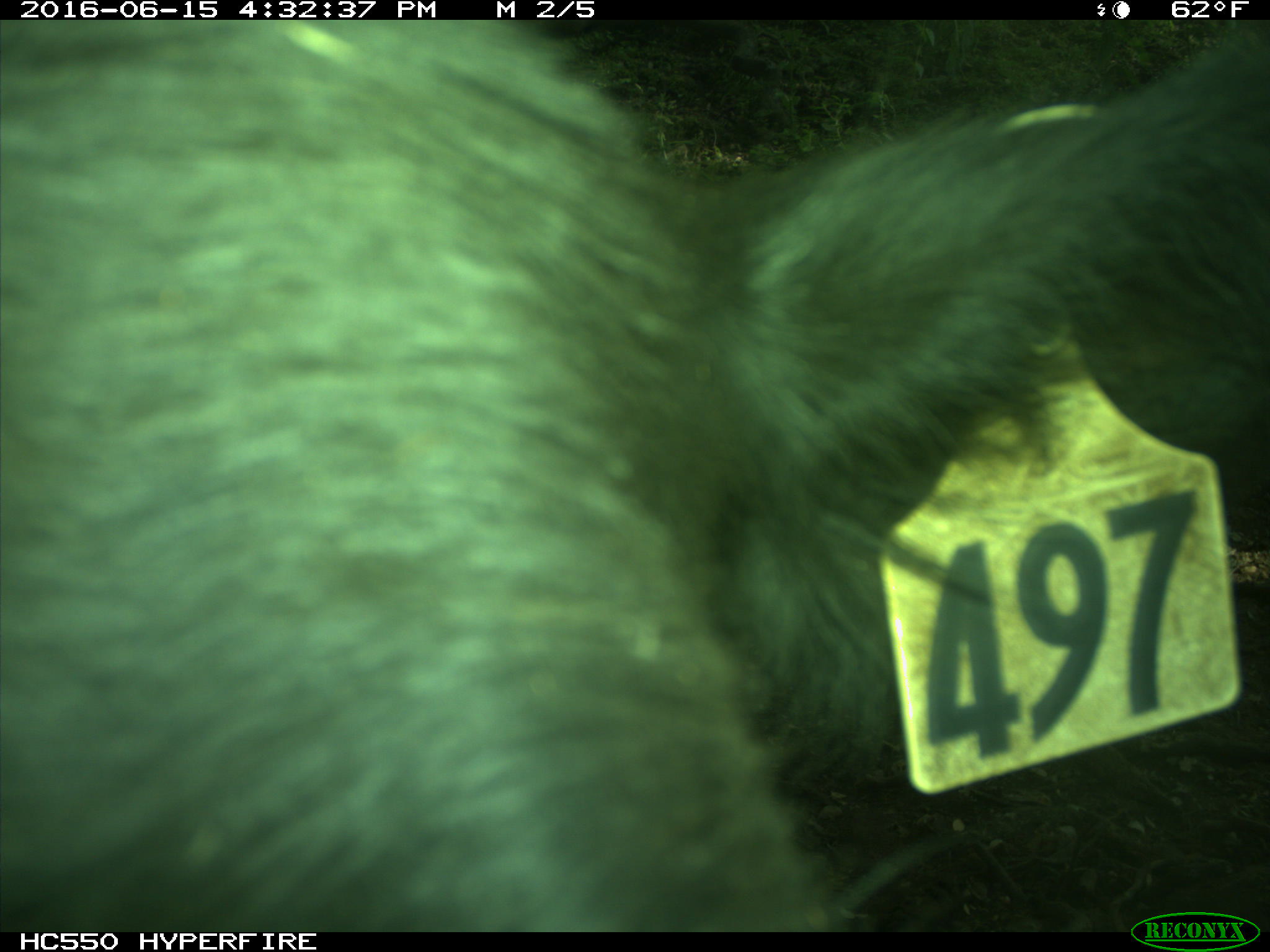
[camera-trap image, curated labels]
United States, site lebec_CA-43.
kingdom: Animalia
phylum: Chordata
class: Mammalia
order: Artiodactyla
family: Bovidae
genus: Bos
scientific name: Bos taurus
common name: domestic cow